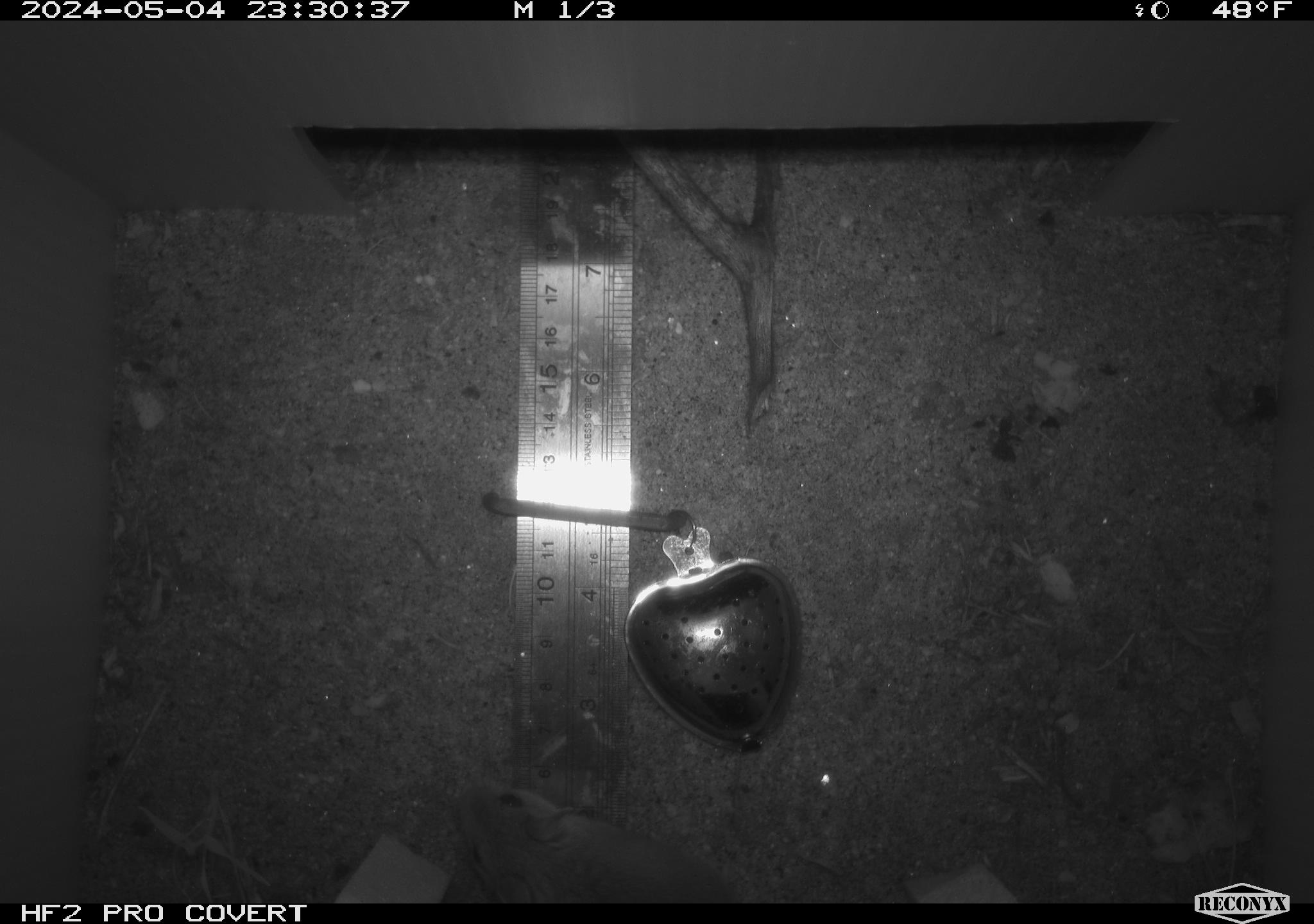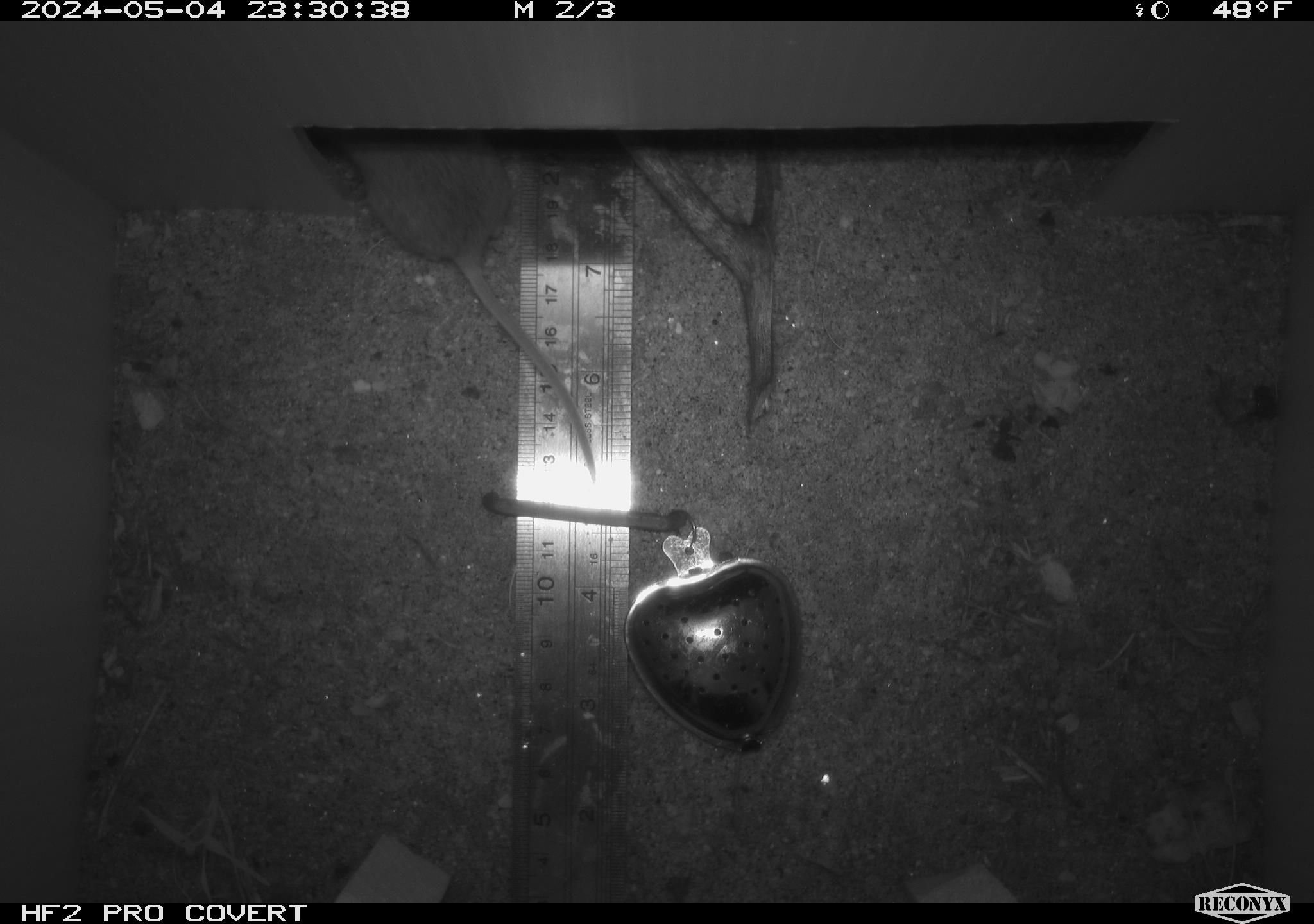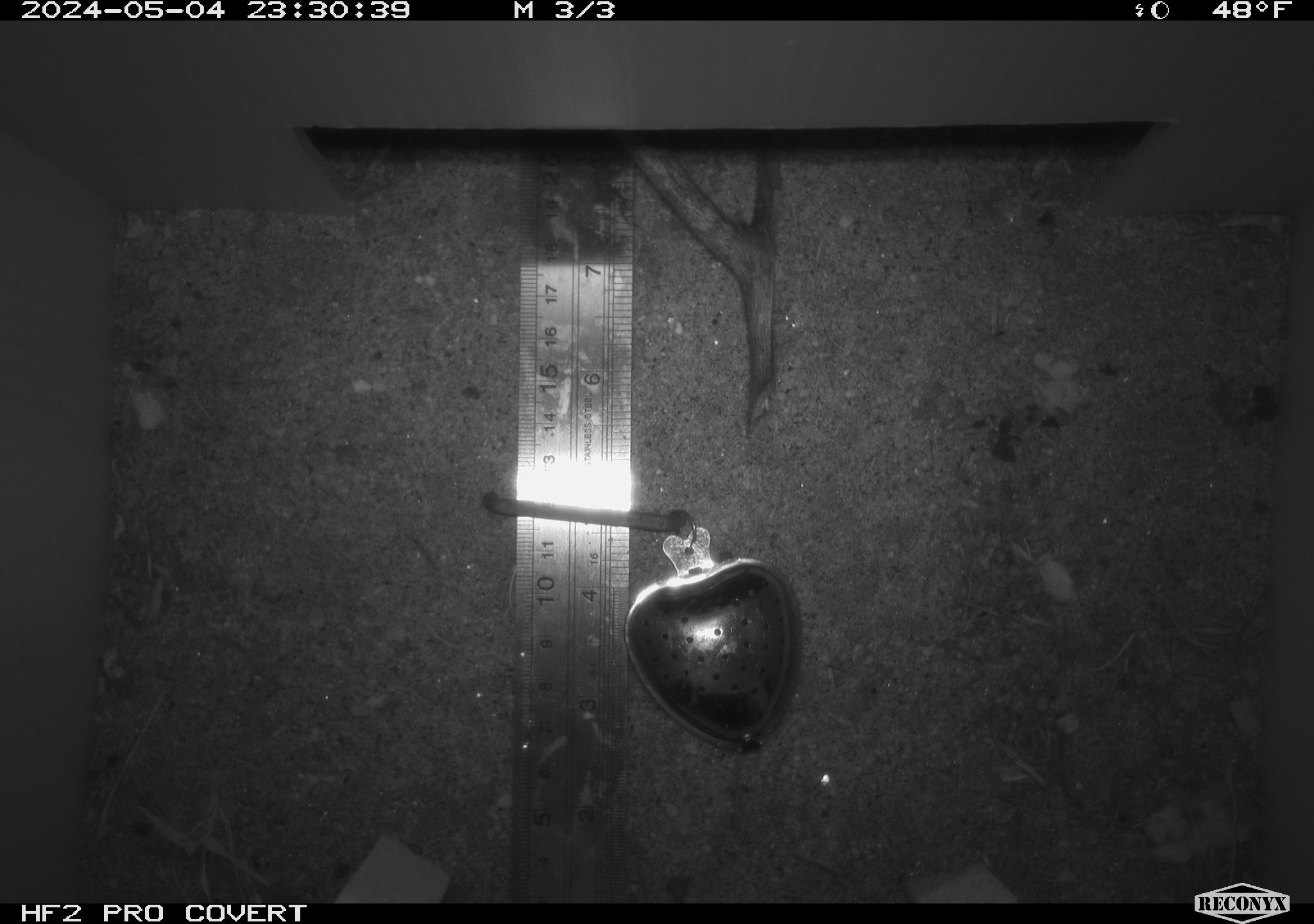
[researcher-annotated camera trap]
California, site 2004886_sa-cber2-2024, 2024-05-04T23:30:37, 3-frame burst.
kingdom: Animalia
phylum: Chordata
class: Mammalia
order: Rodentia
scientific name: Rodentia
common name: mouse species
Mouse species (Rodentia).